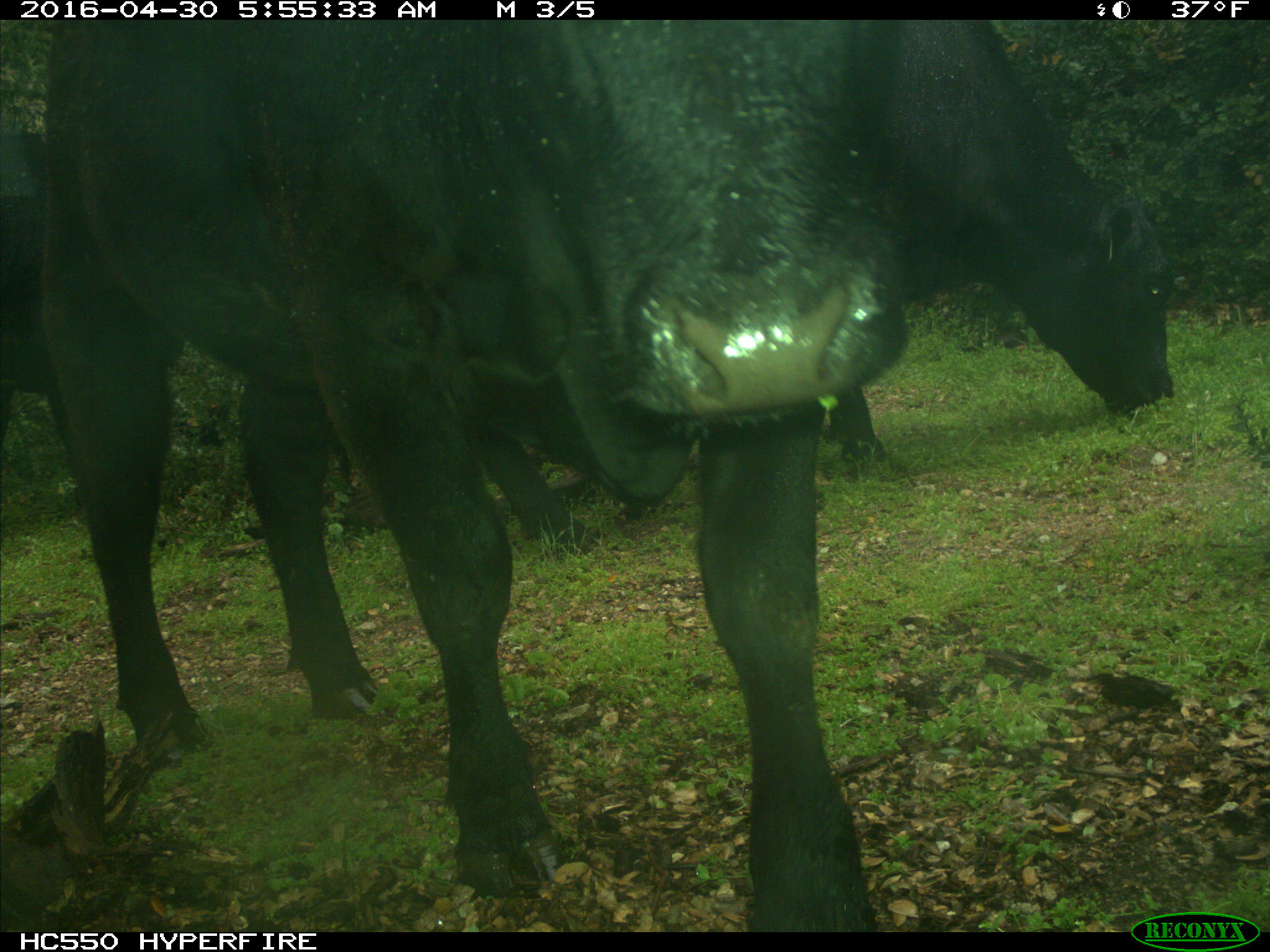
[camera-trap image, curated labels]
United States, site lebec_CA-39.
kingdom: Animalia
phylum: Chordata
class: Mammalia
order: Artiodactyla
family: Bovidae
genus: Bos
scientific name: Bos taurus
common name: domestic cow